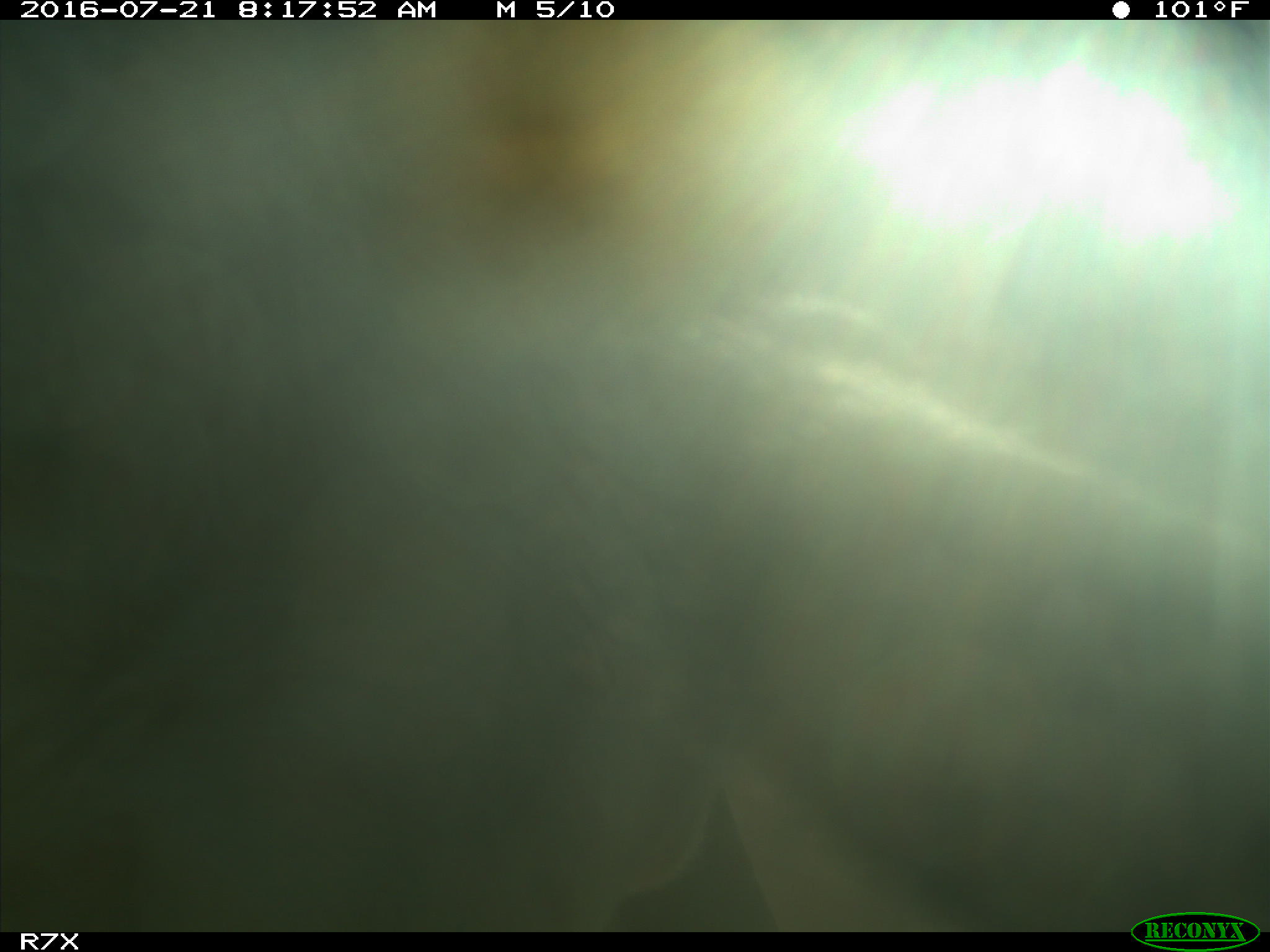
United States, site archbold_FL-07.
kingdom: Animalia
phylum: Chordata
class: Mammalia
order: Artiodactyla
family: Bovidae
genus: Bos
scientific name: Bos taurus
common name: domestic cow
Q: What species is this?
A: Bos taurus (domestic cow).